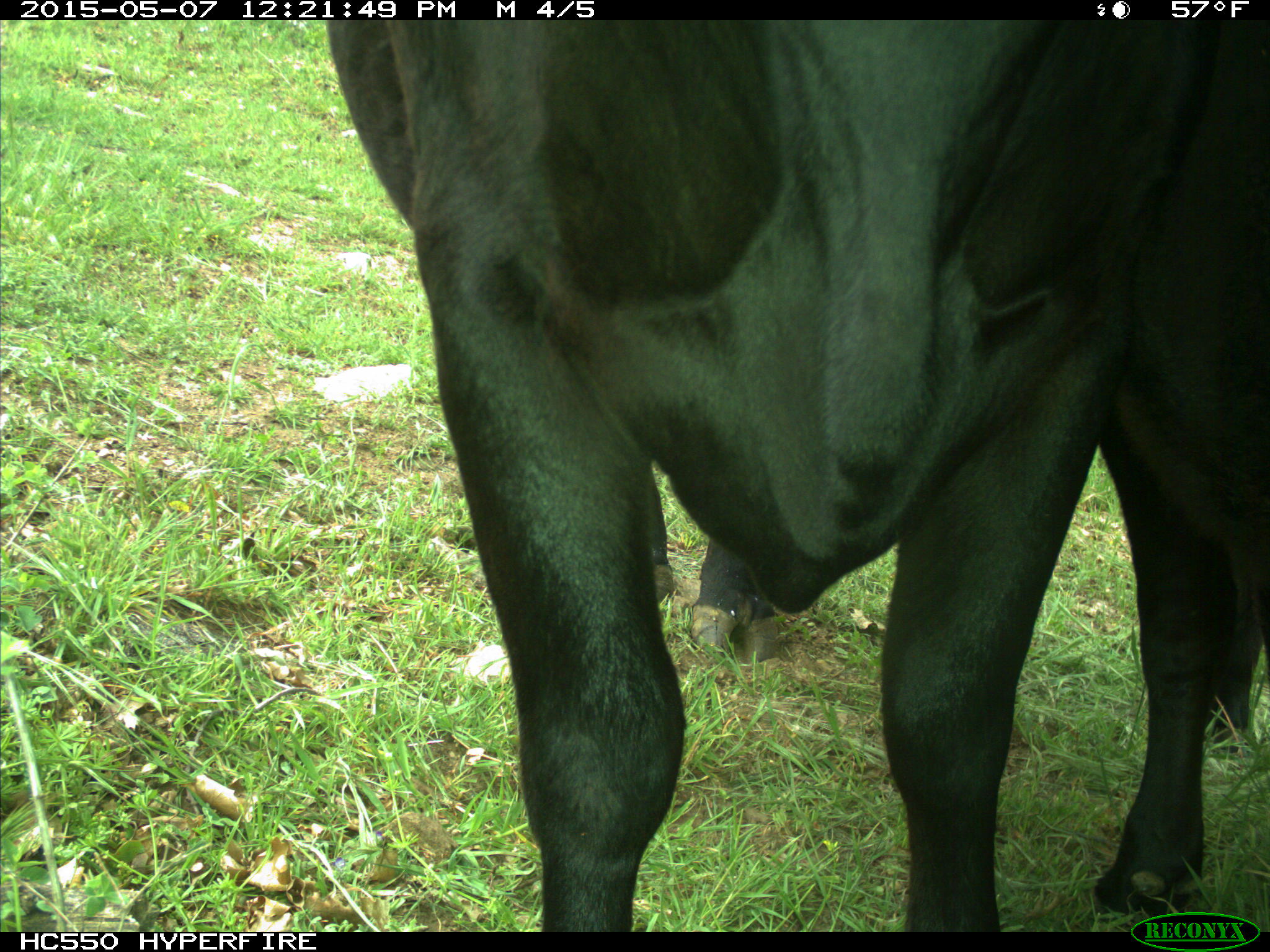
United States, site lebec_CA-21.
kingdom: Animalia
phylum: Chordata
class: Mammalia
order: Artiodactyla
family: Bovidae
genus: Bos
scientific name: Bos taurus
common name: domestic cow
Bos taurus (domestic cow).